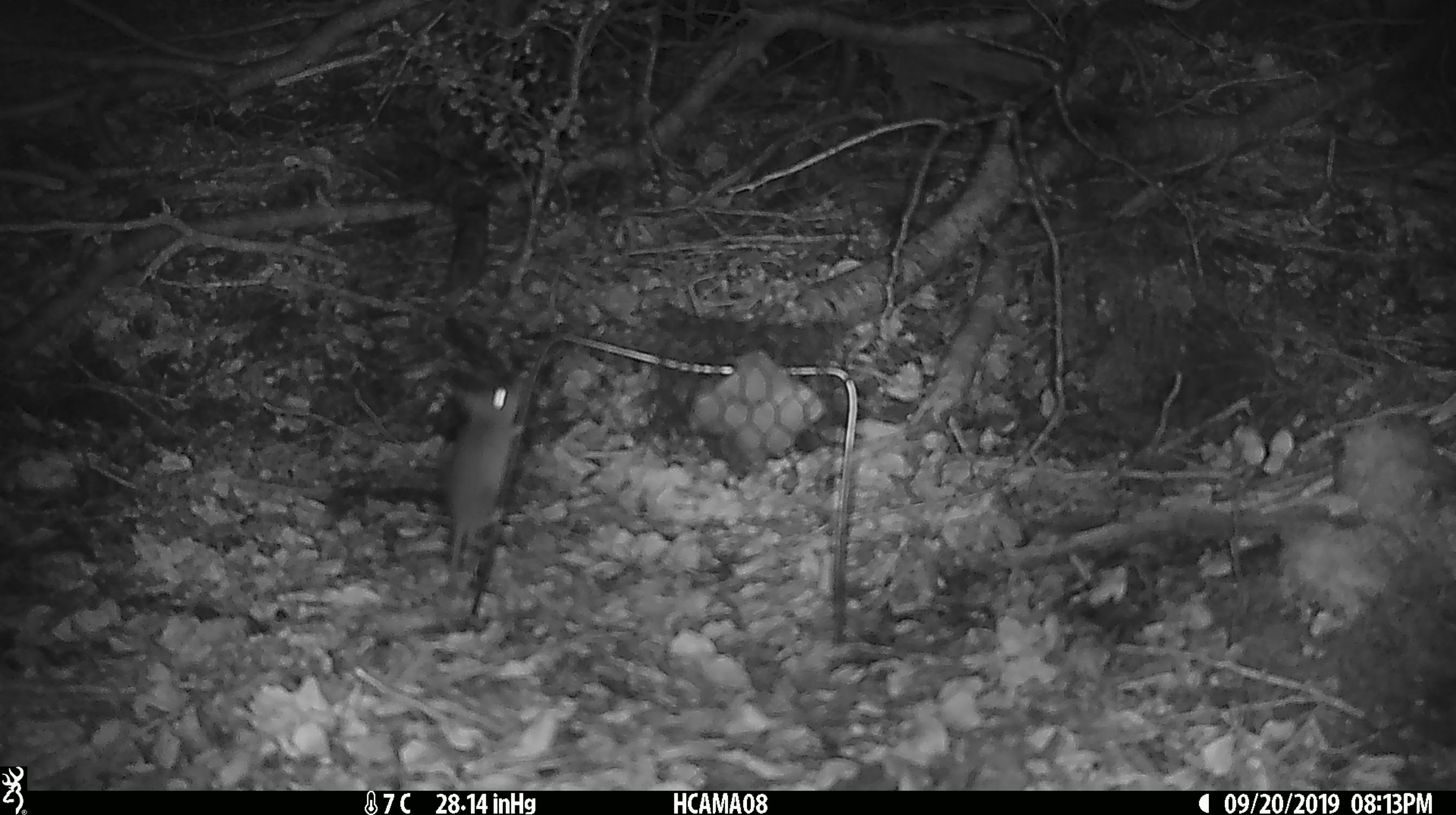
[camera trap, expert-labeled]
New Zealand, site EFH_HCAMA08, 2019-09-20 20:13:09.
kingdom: Animalia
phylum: Chordata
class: Mammalia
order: Rodentia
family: Muridae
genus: Mus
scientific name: Mus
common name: mouse